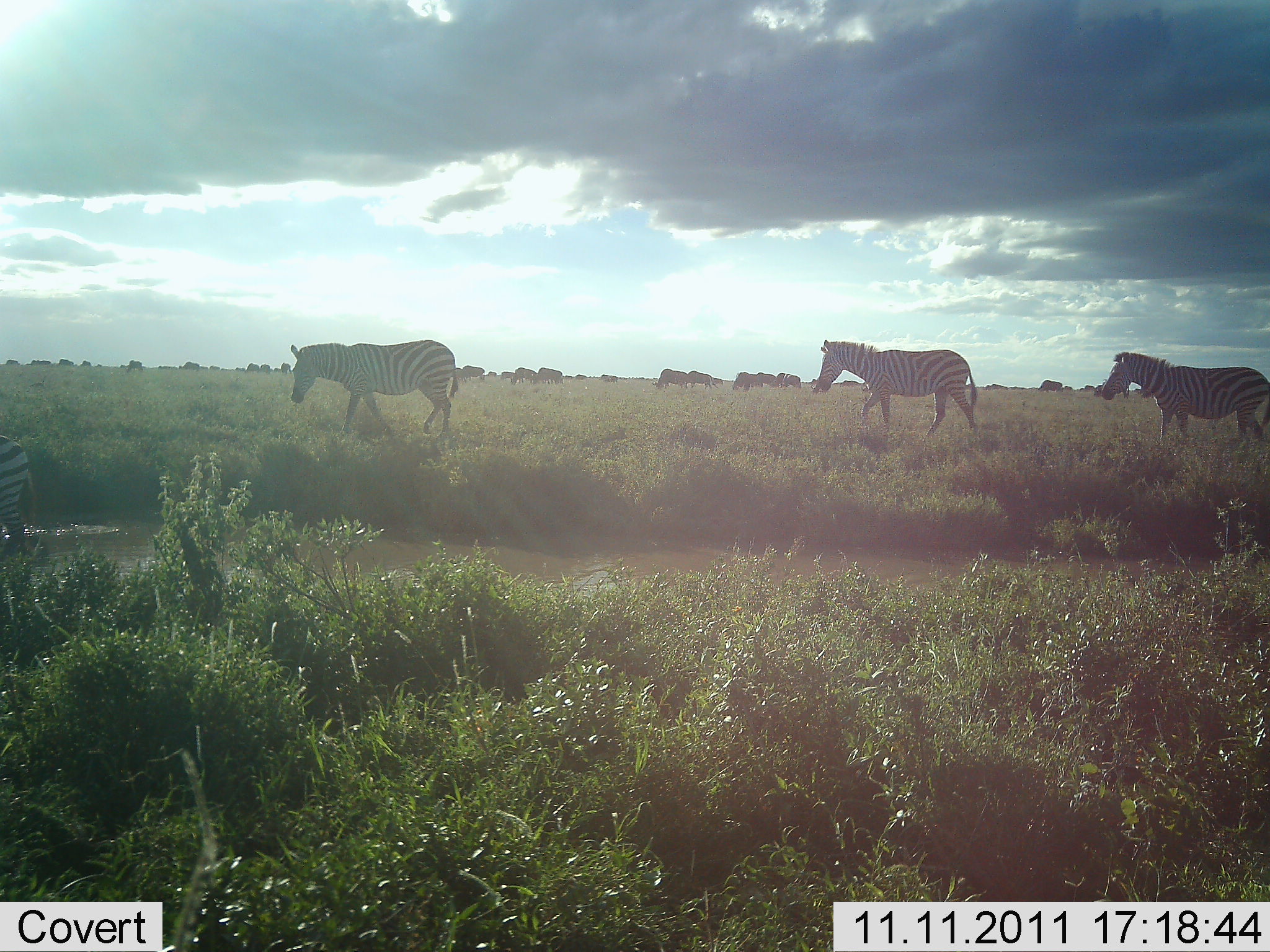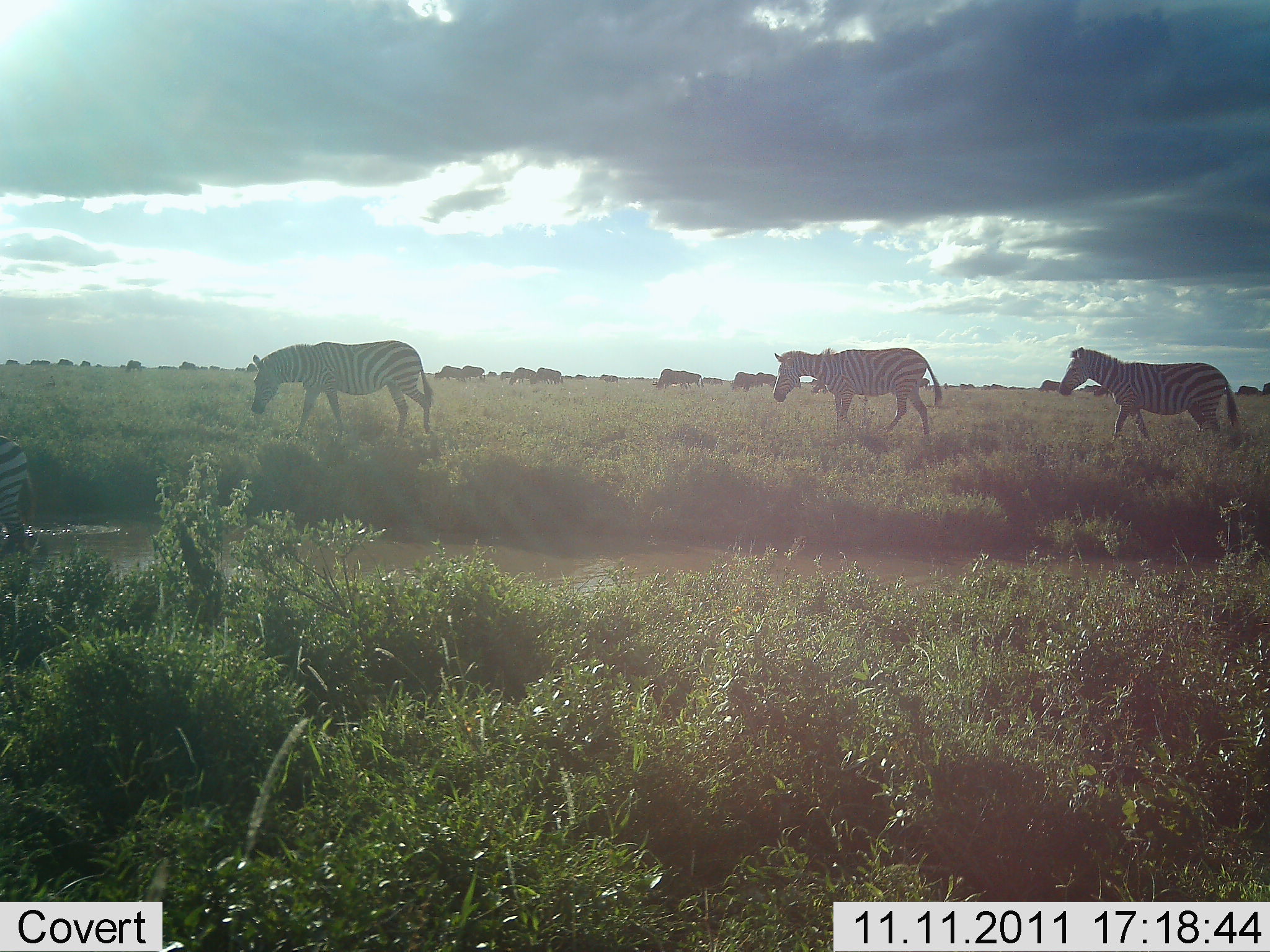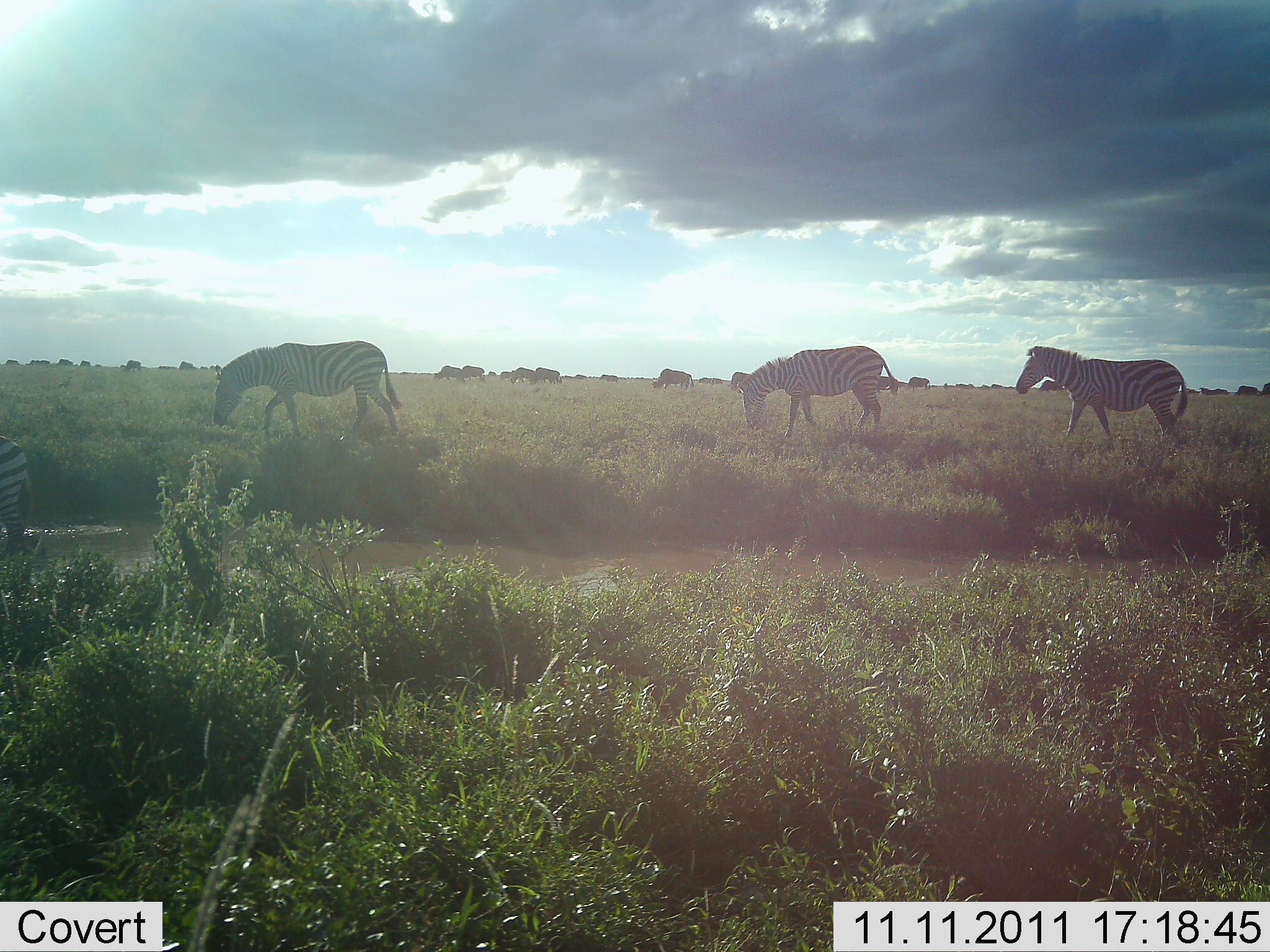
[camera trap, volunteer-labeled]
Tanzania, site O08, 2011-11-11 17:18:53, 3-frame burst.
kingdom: Animalia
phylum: Chordata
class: Mammalia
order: Perissodactyla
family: Equidae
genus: Equus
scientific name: Equus quagga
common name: plains zebra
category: zebra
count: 3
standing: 24%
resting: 6%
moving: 100%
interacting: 0%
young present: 6%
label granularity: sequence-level